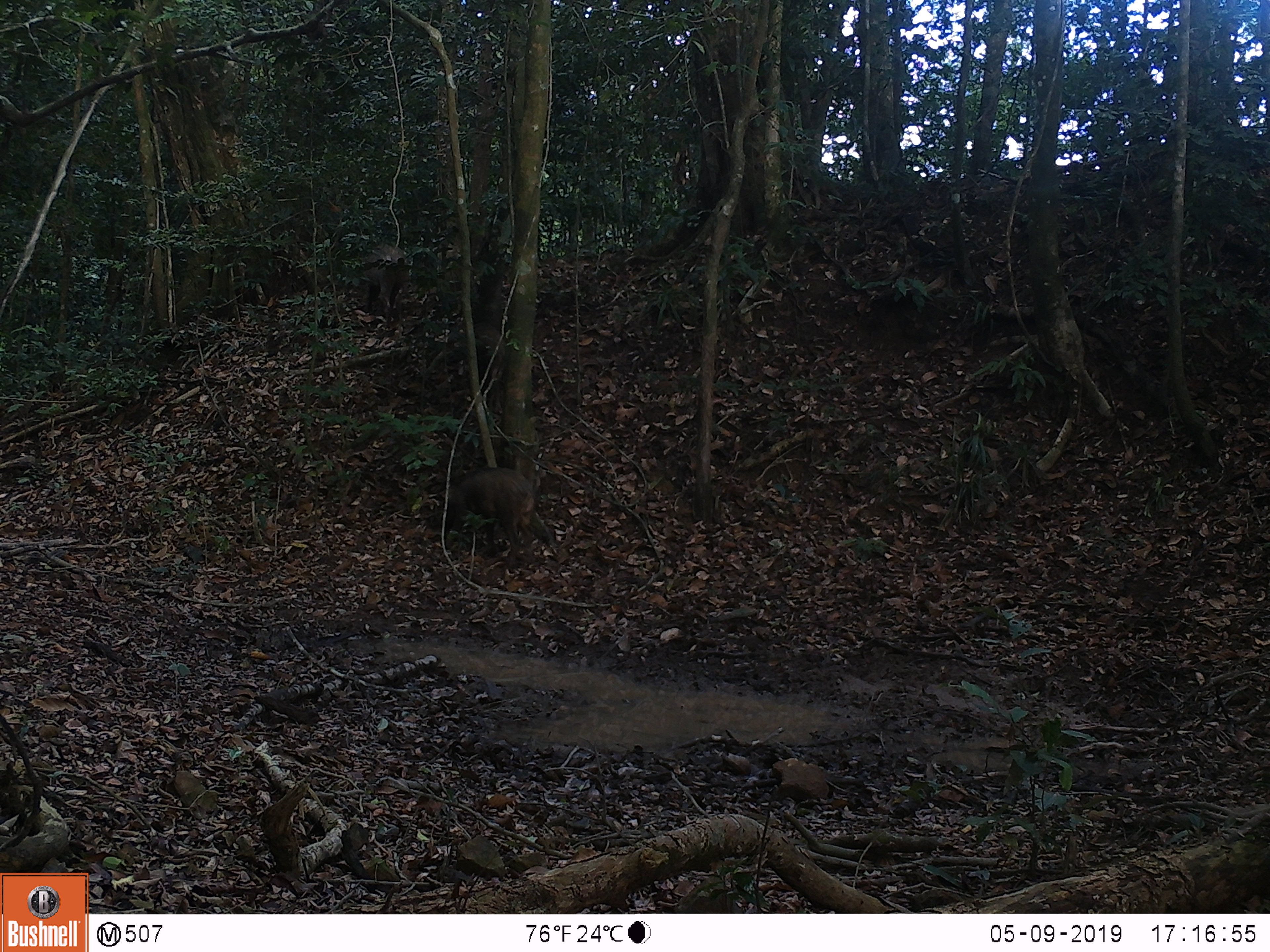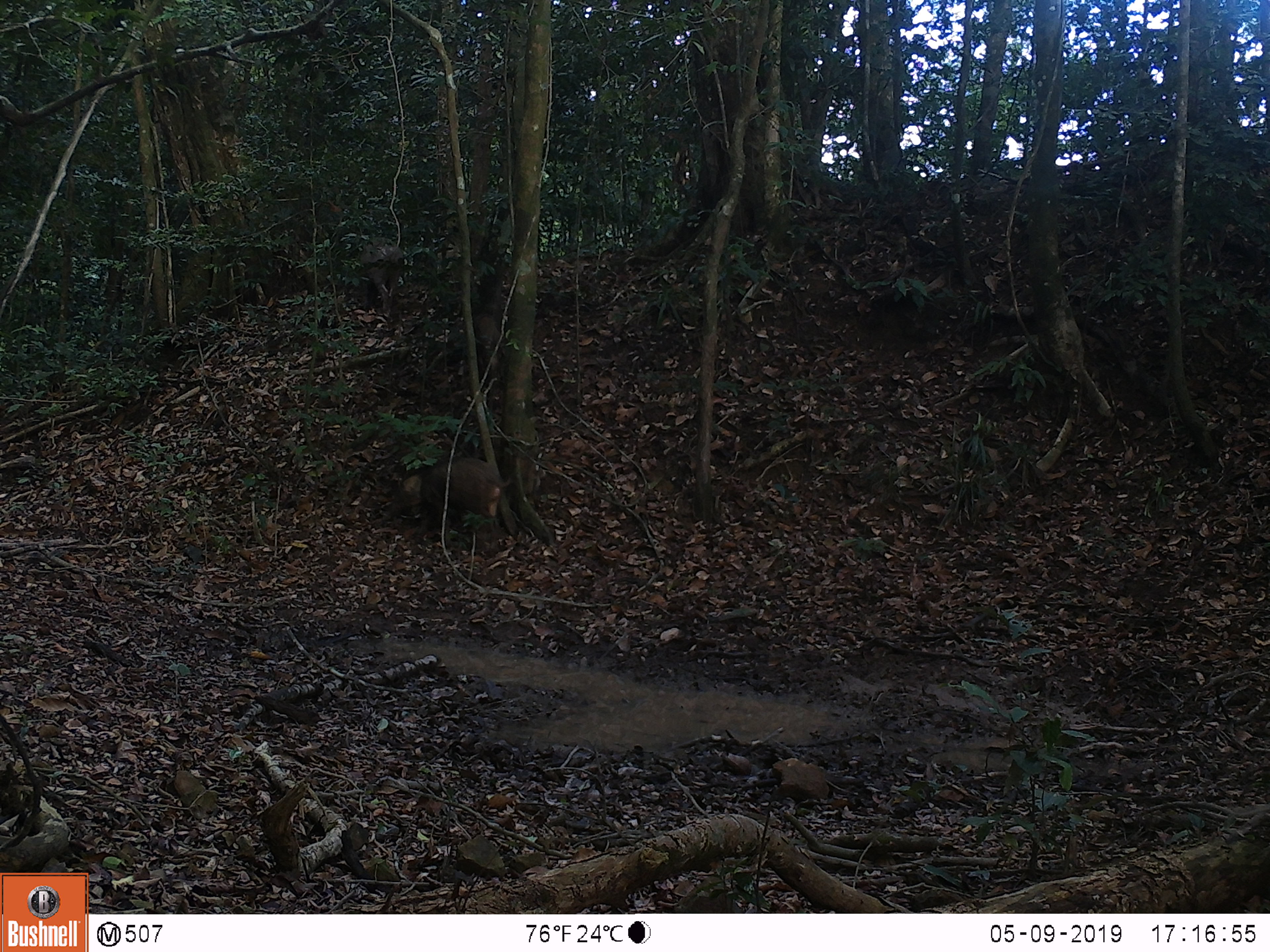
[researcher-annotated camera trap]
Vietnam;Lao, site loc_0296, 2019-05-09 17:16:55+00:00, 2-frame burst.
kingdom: Animalia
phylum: Chordata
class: Mammalia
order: Artiodactyla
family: Suidae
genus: Sus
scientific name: Sus scrofa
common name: eurasian wild pig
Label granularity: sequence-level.